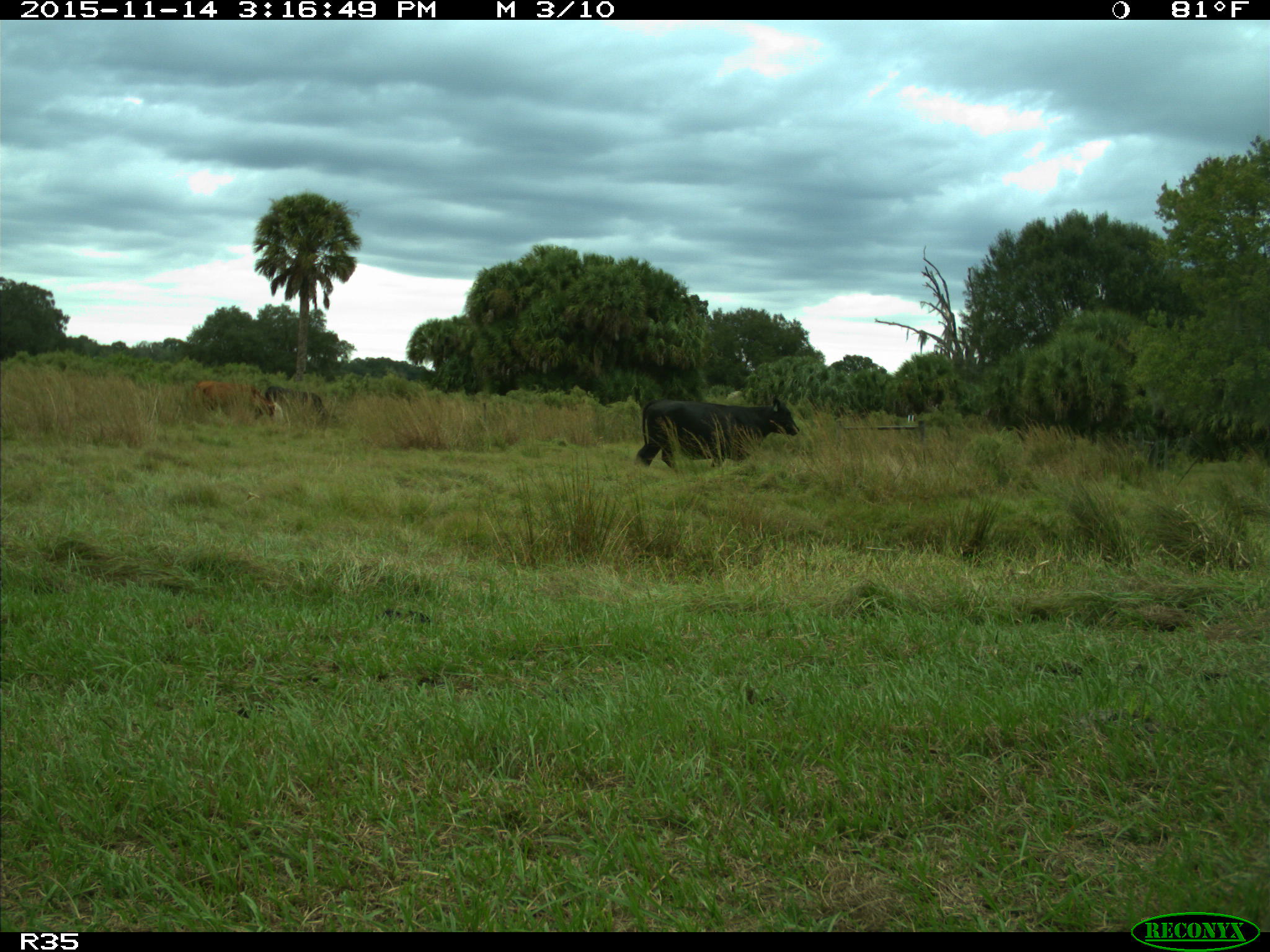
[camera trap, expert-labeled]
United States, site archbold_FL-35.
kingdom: Animalia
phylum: Chordata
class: Mammalia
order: Artiodactyla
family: Bovidae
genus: Bos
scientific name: Bos taurus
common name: domestic cow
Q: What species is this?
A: Bos taurus (domestic cow).